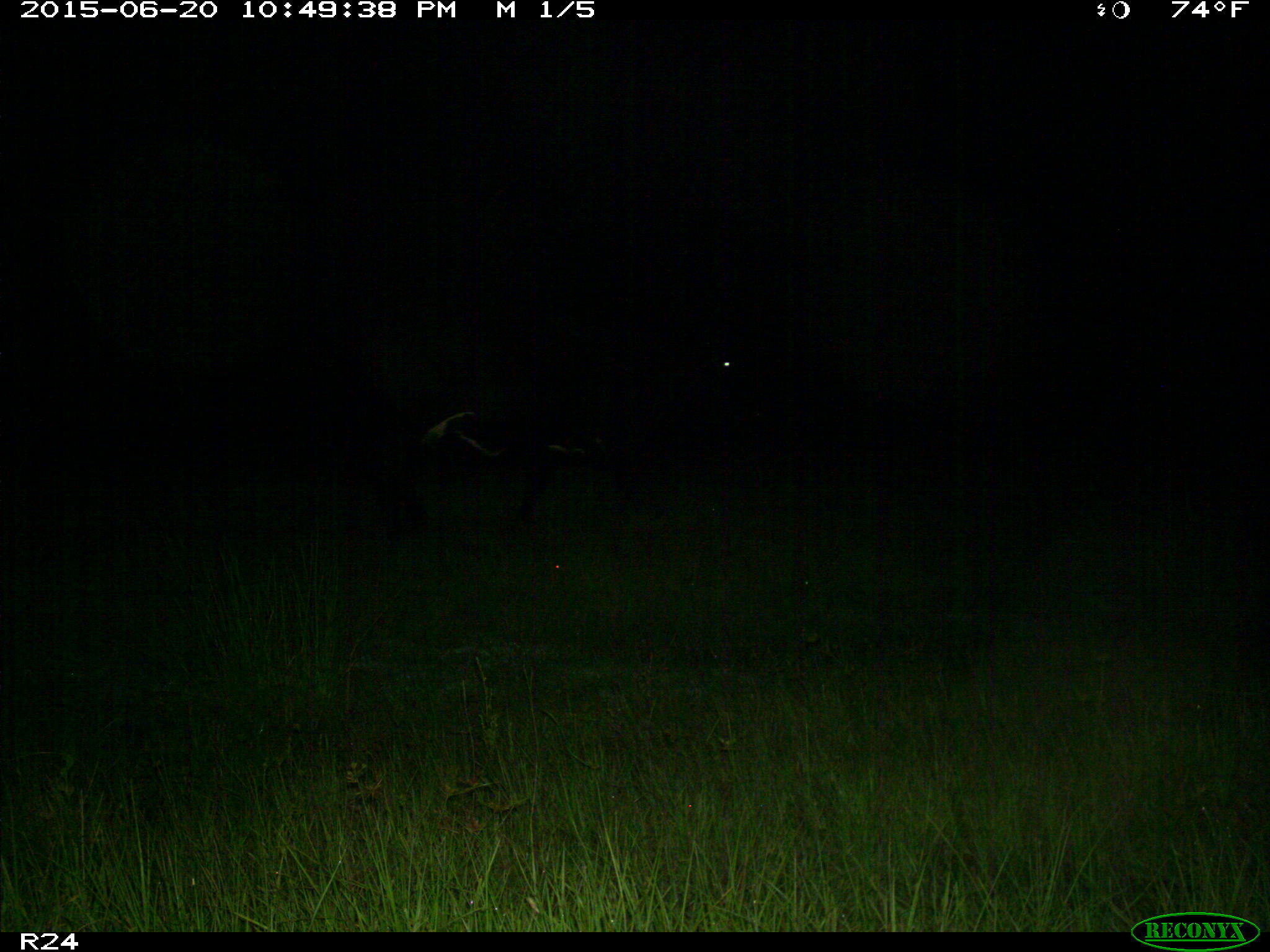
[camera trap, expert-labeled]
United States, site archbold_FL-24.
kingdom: Animalia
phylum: Chordata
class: Mammalia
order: Artiodactyla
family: Bovidae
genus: Bos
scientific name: Bos taurus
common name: domestic cow